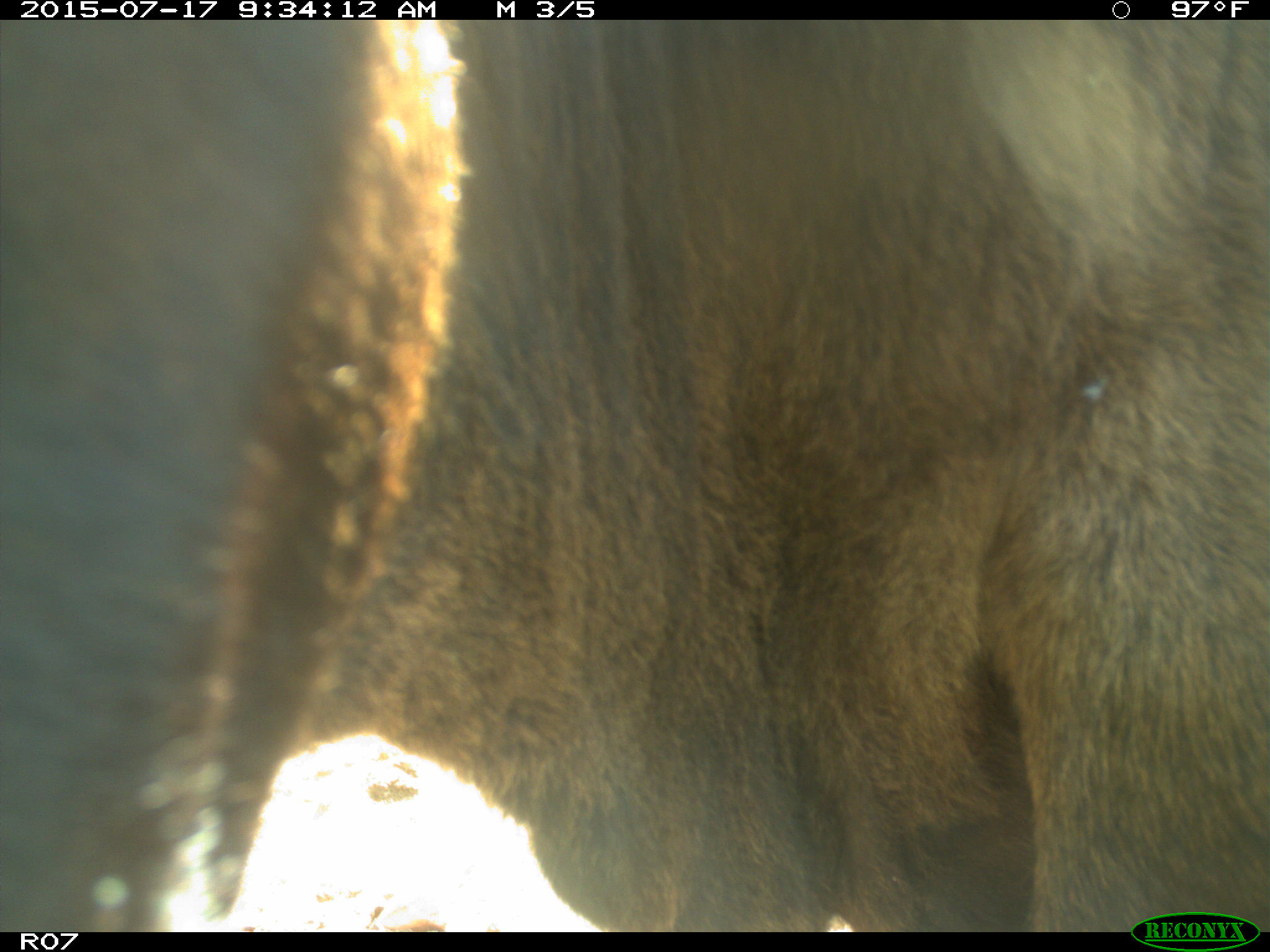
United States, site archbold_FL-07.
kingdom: Animalia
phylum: Chordata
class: Mammalia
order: Artiodactyla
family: Bovidae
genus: Bos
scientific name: Bos taurus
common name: domestic cow